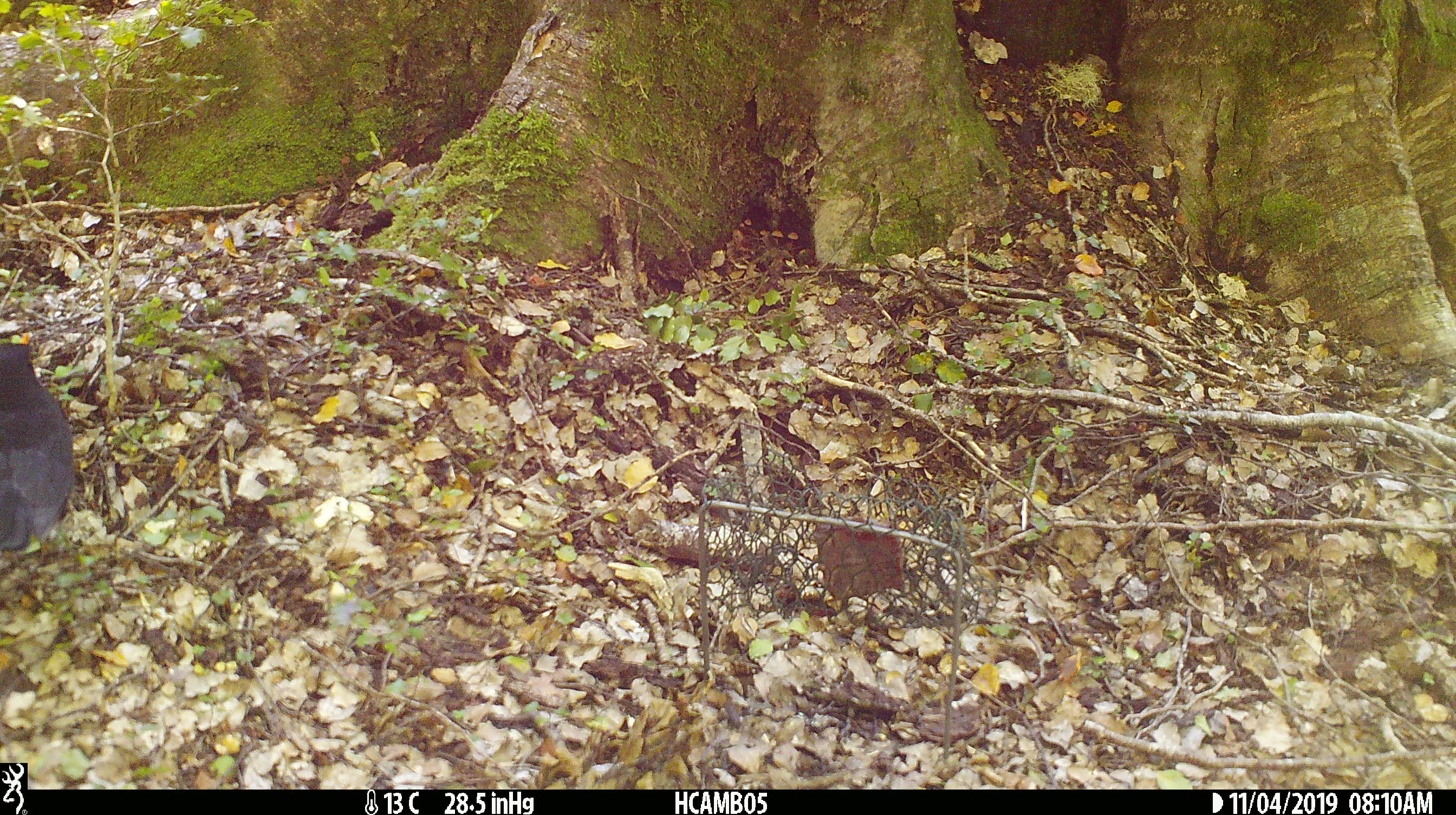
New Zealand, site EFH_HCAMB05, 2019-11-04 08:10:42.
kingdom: Animalia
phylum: Chordata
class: Aves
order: Passeriformes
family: Turdidae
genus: Turdus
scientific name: Turdus merula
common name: eurasian blackbird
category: blackbird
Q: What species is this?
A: Blackbird (eurasian blackbird) (Turdus merula).